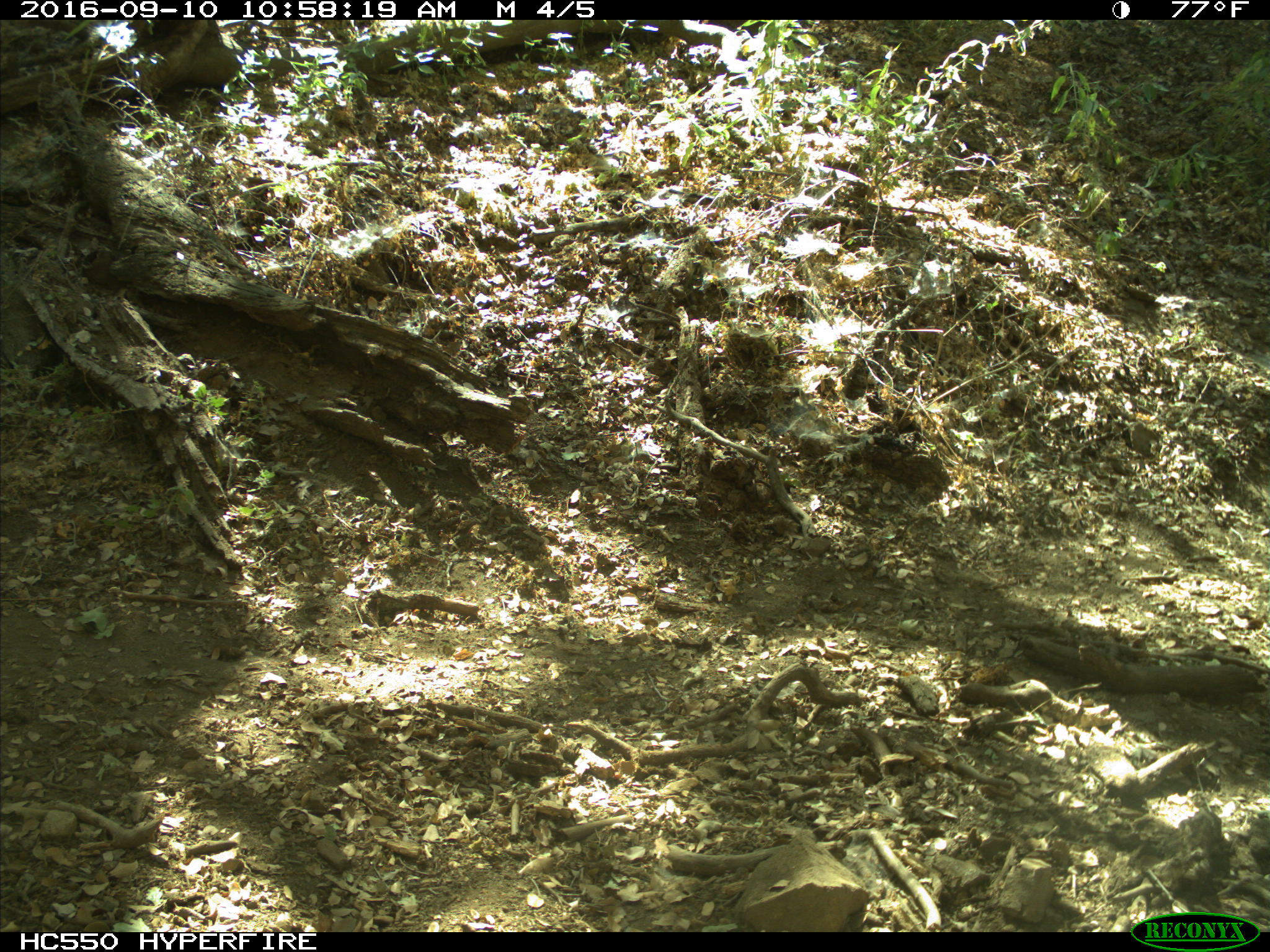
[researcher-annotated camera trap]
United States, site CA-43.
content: no animal present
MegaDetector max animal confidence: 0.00